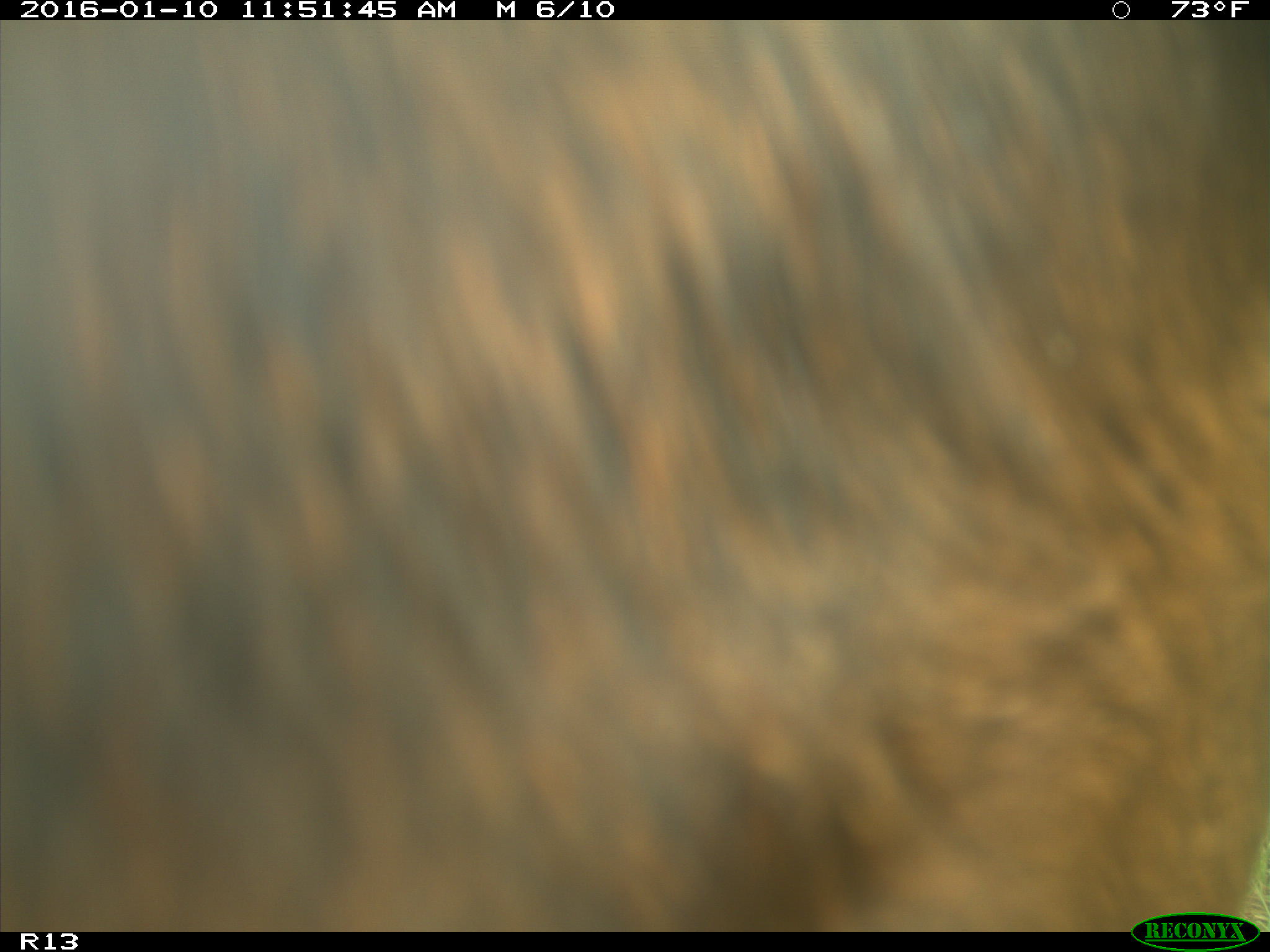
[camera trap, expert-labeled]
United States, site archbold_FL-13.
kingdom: Animalia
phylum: Chordata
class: Mammalia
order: Artiodactyla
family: Bovidae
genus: Bos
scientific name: Bos taurus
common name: domestic cow